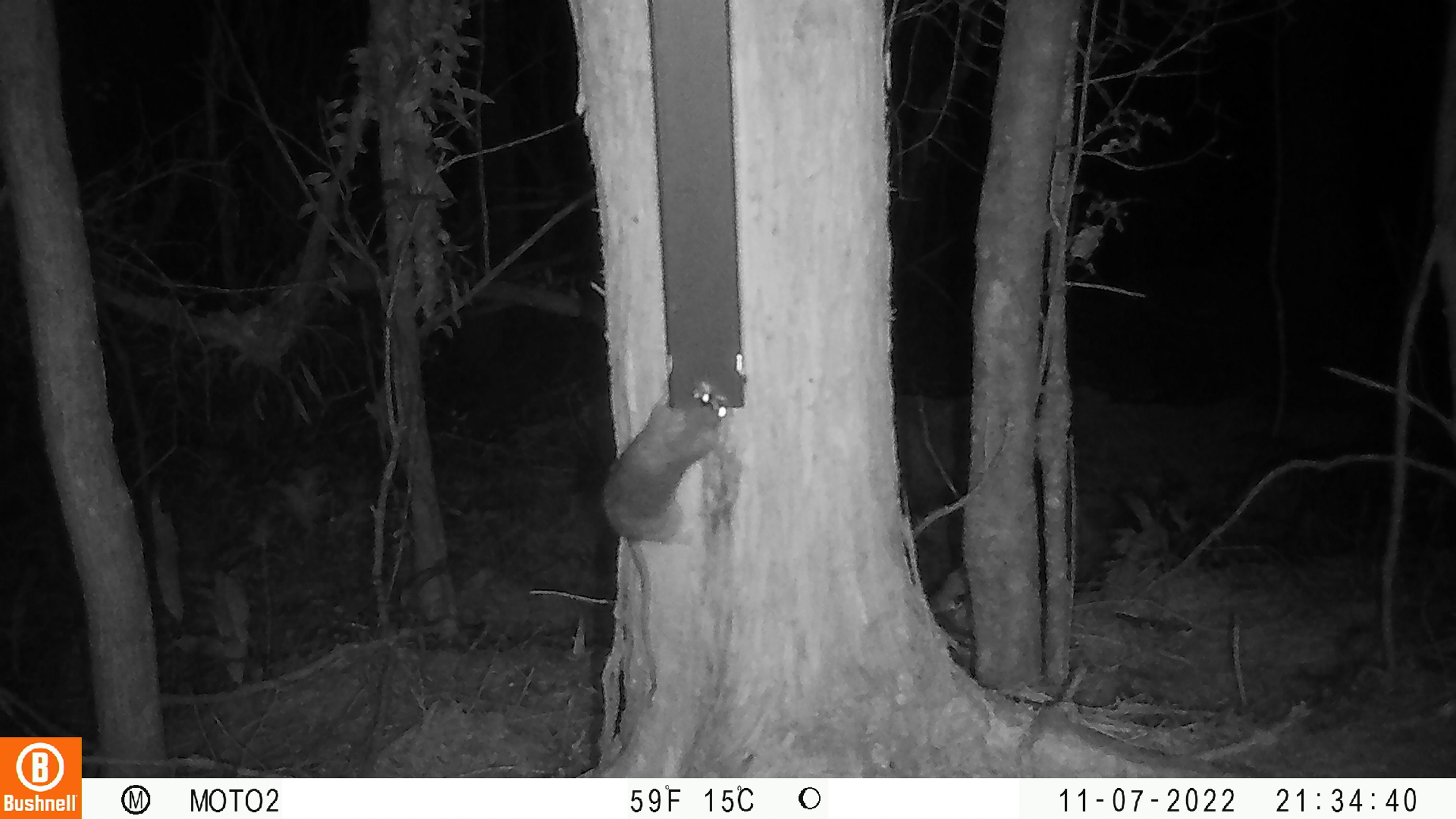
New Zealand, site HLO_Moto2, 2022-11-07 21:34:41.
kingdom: Animalia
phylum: Chordata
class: Mammalia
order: Rodentia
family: Muridae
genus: Rattus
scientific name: Rattus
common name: rat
Rat (Rattus).